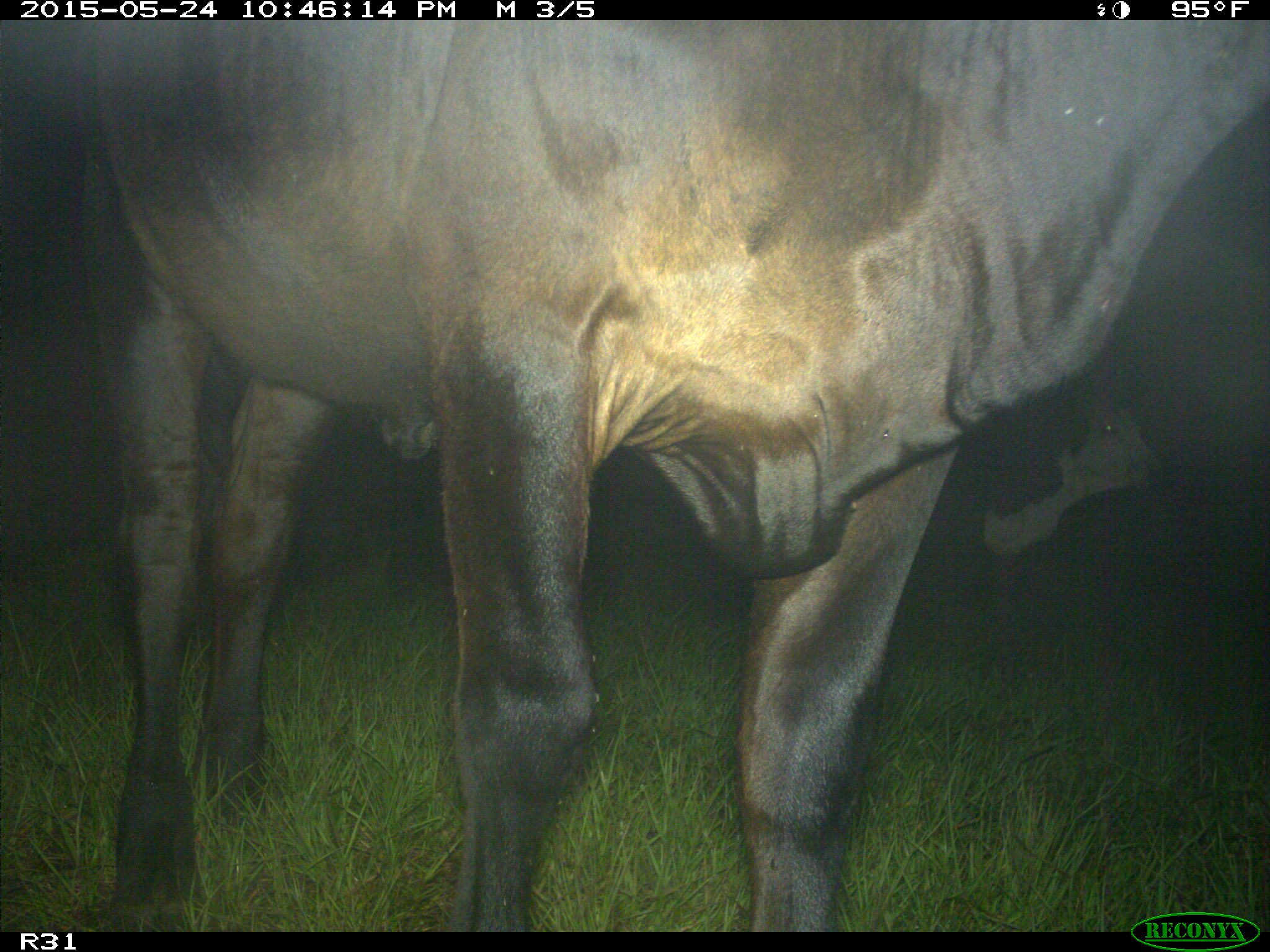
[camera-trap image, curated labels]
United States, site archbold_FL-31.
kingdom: Animalia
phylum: Chordata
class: Mammalia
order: Artiodactyla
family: Bovidae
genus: Bos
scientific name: Bos taurus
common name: domestic cow